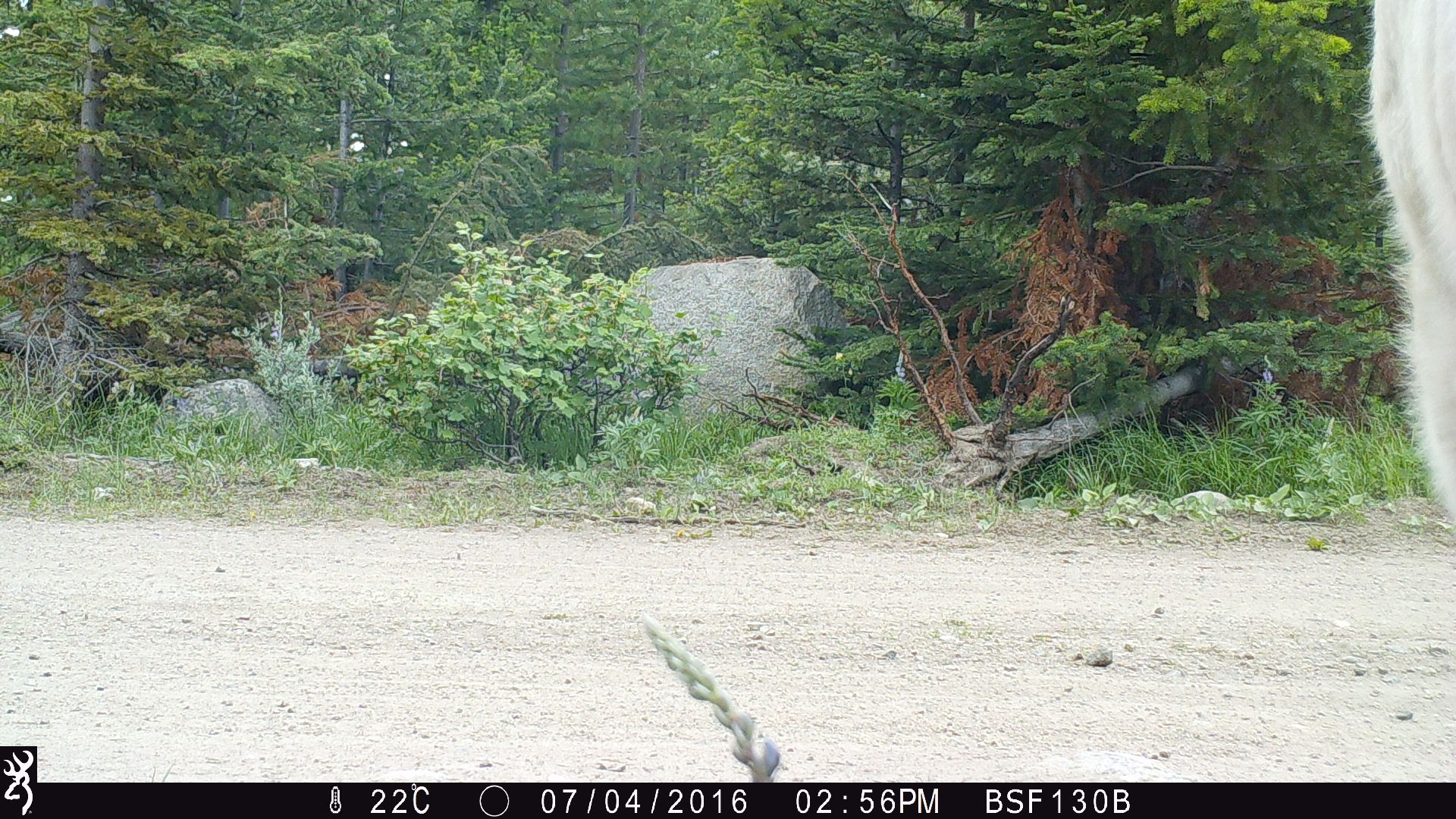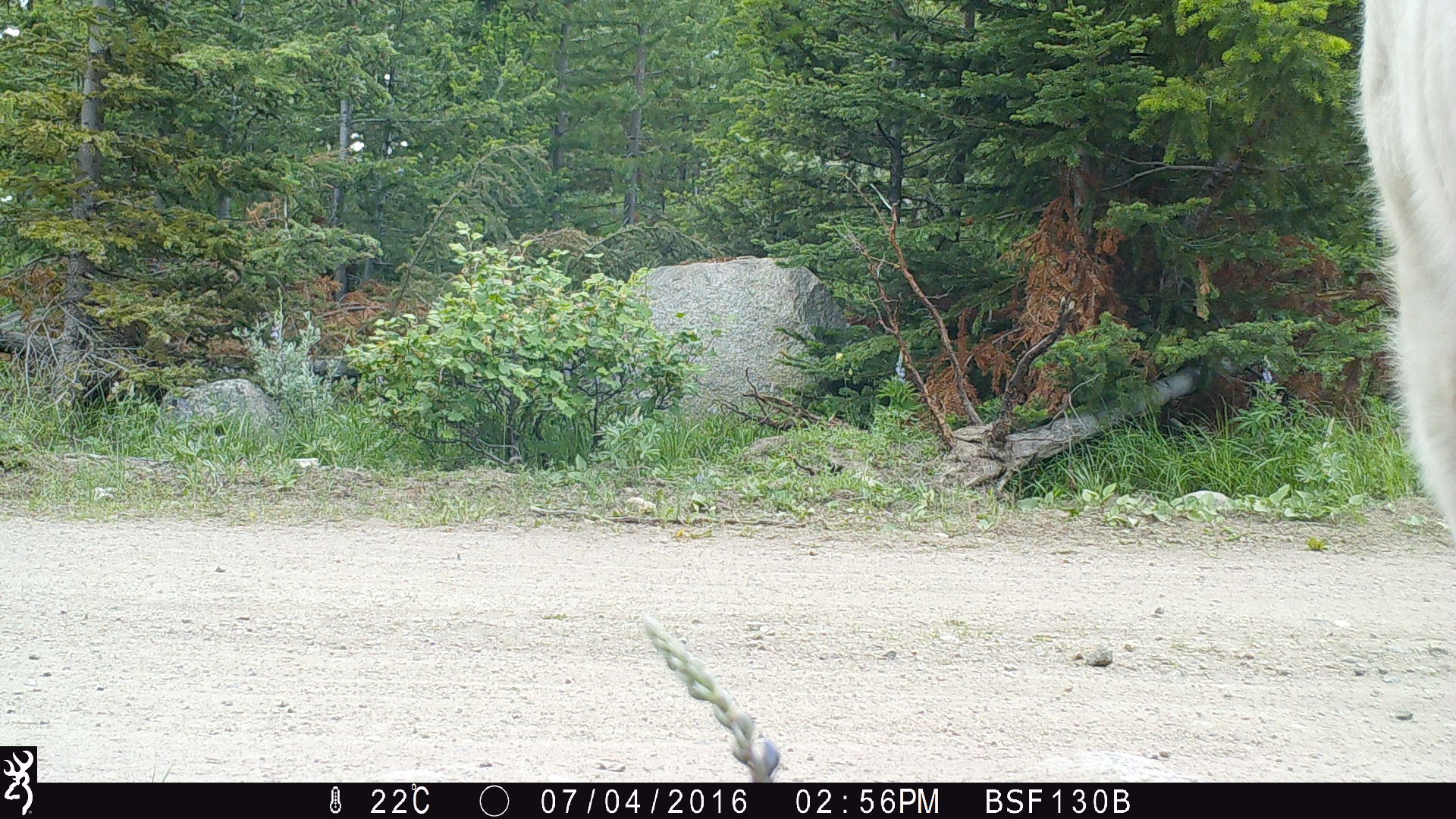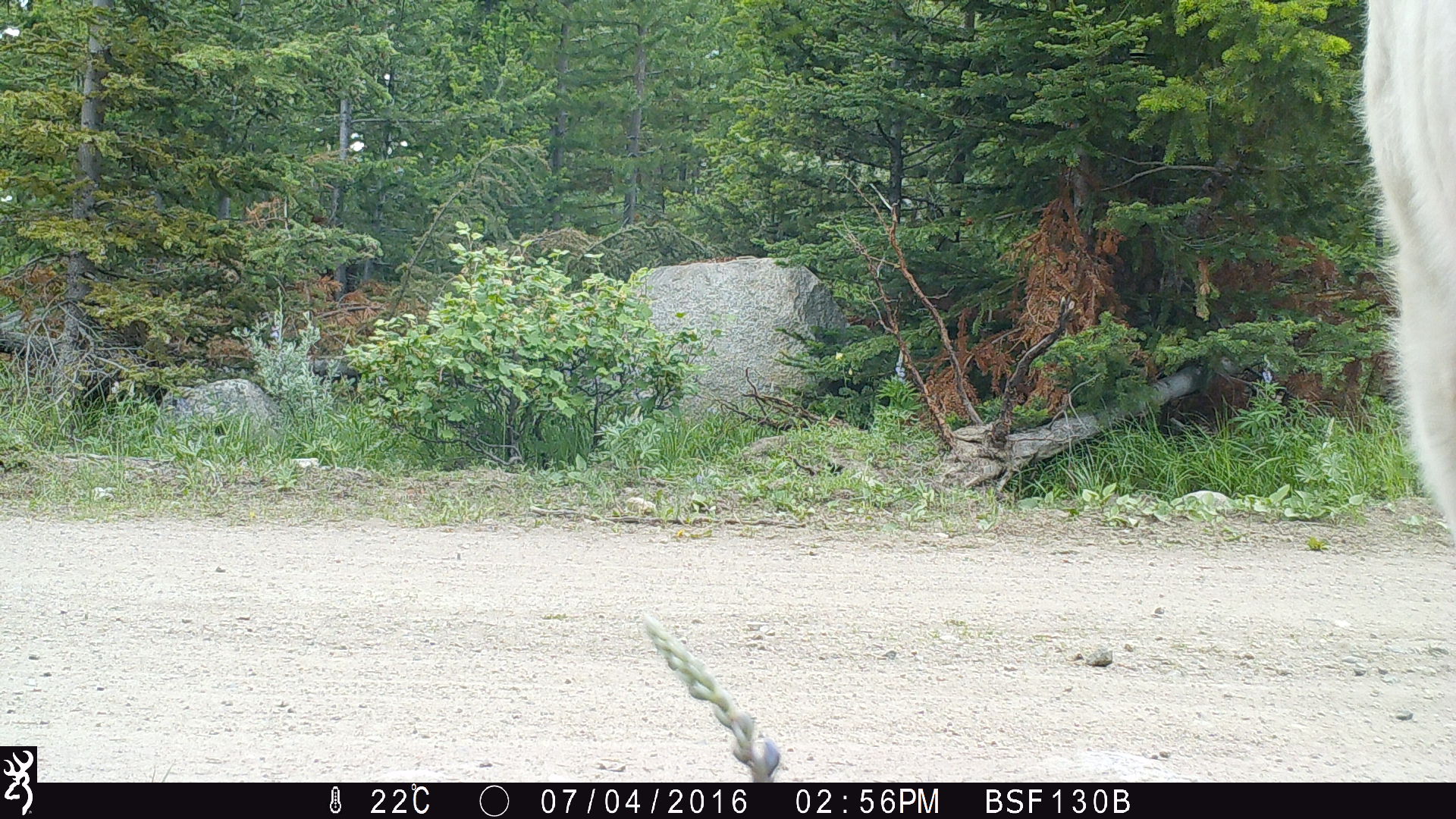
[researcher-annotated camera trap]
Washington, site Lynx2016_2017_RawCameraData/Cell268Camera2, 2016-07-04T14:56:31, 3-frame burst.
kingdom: Animalia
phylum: Chordata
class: Mammalia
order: Artiodactyla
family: Bovidae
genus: Bos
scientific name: Bos taurus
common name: domestic cattle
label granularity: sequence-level